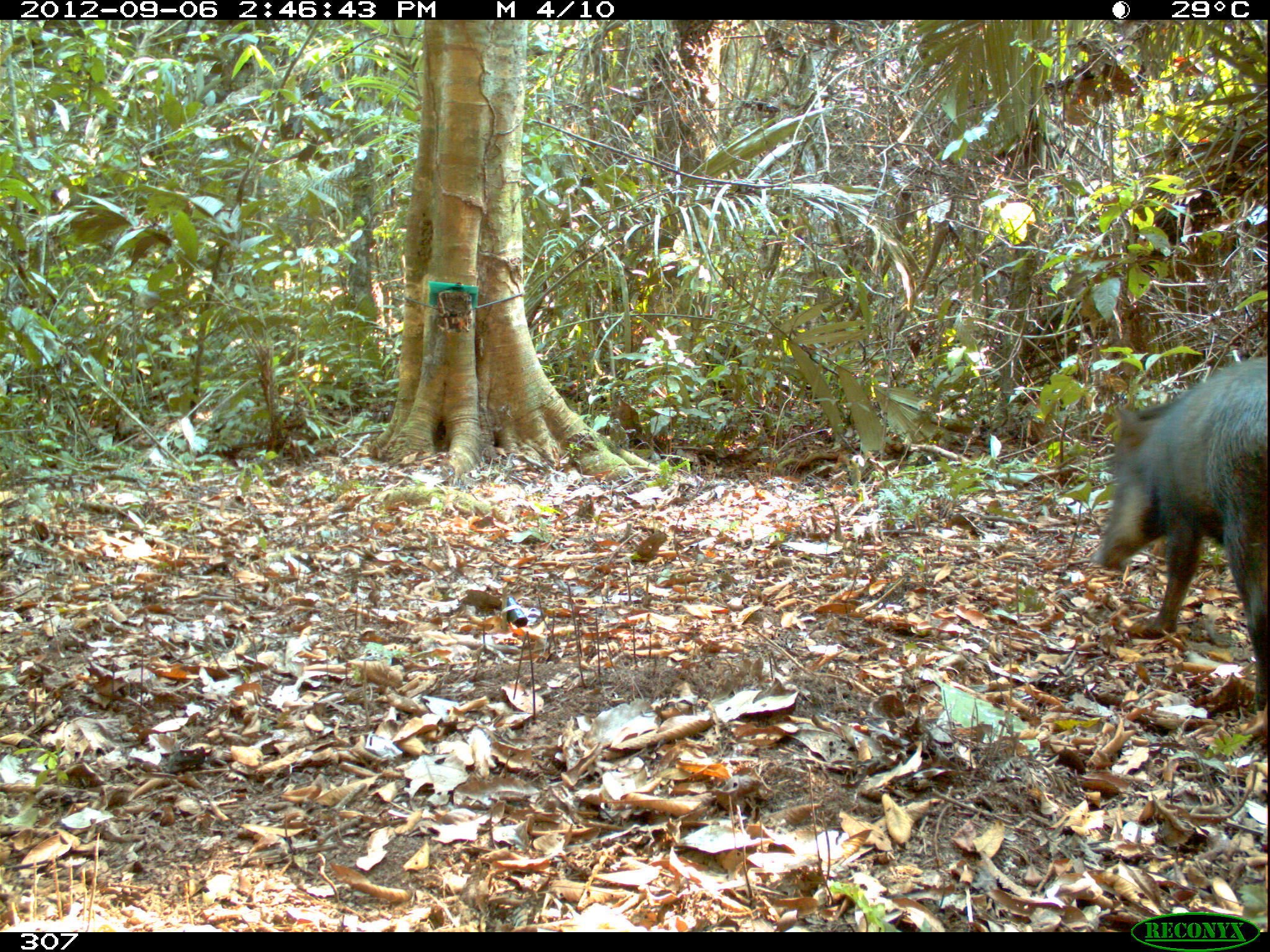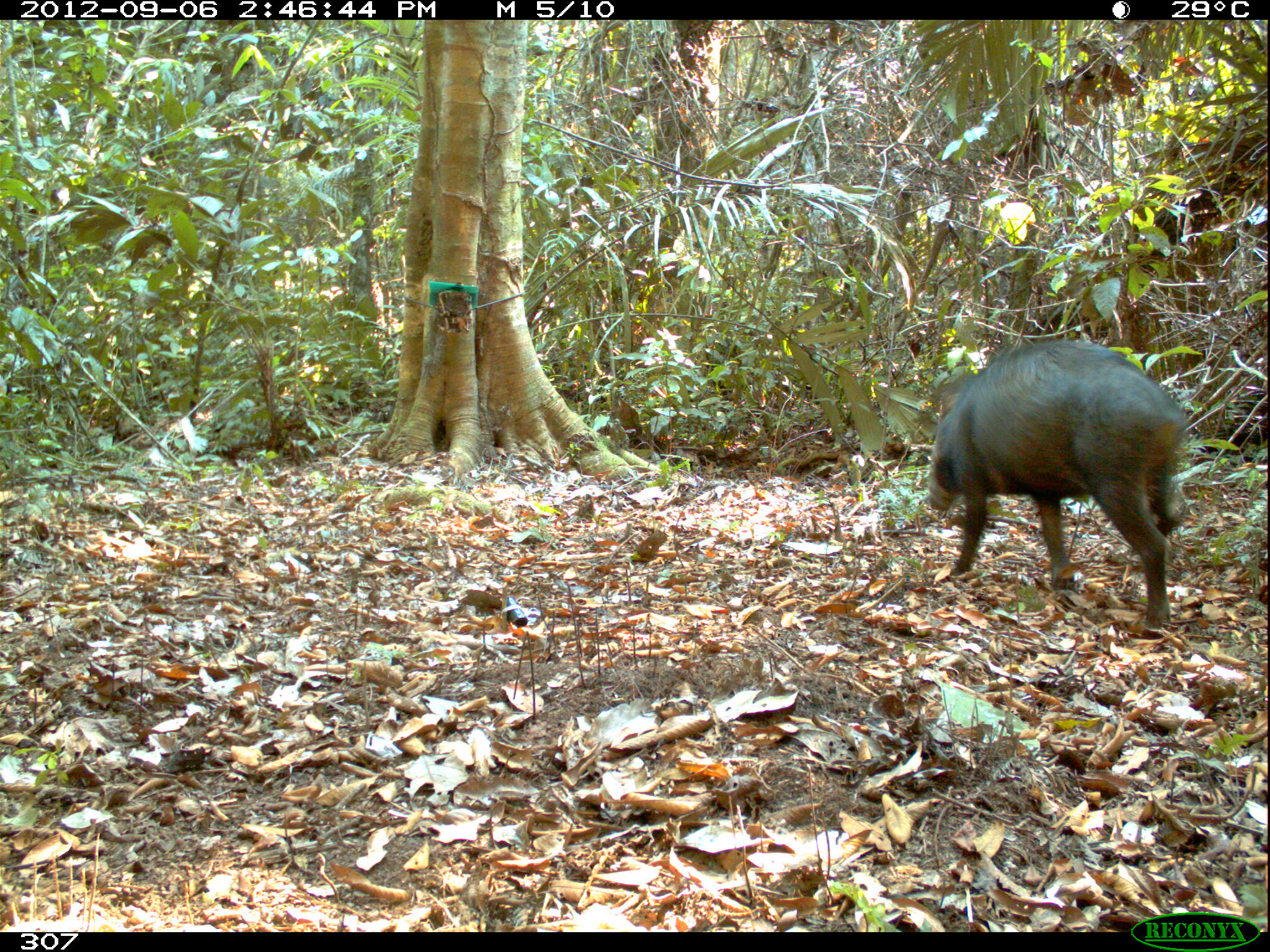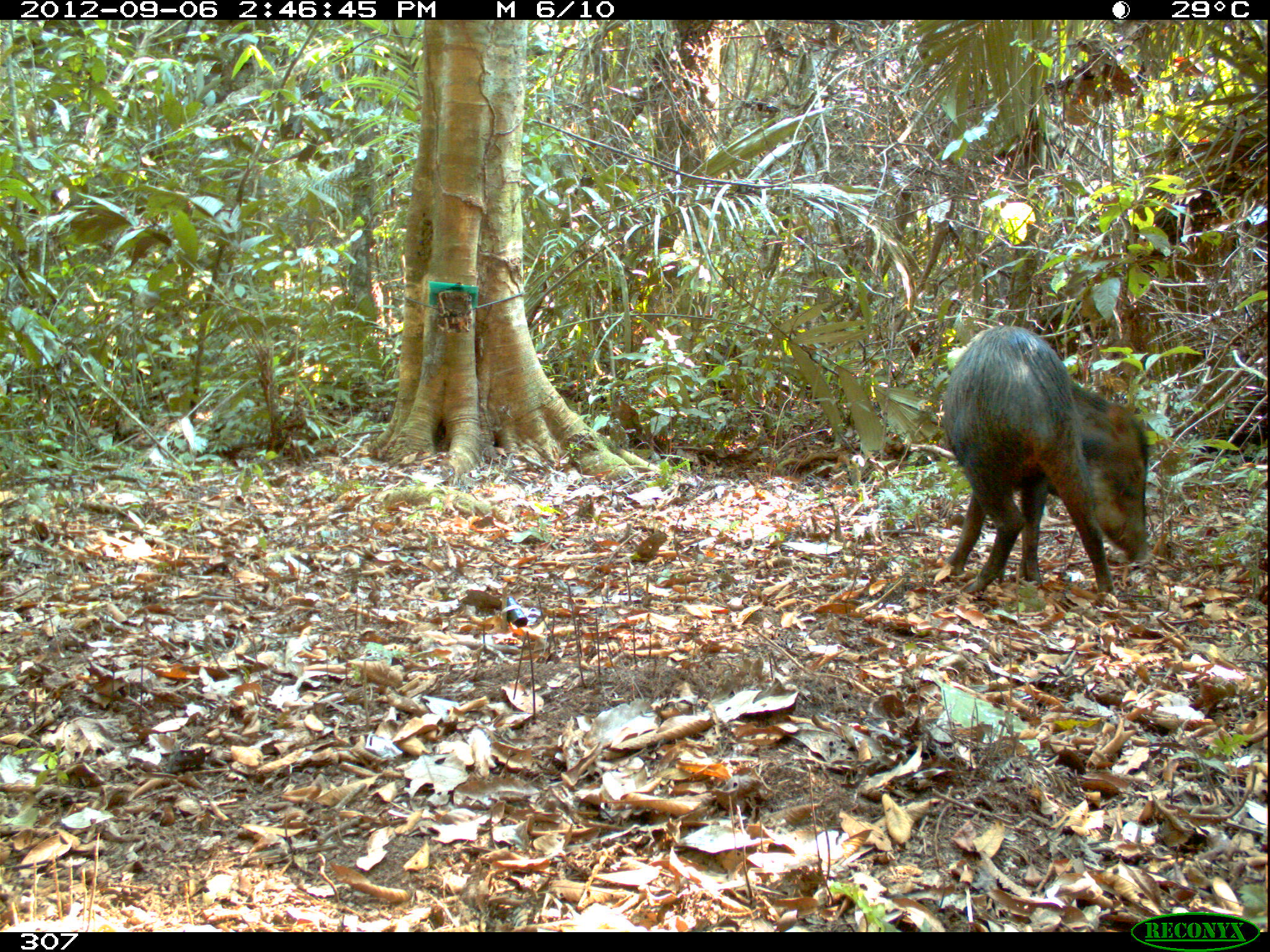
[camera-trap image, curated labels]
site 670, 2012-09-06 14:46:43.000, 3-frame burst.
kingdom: Animalia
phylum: Chordata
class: Mammalia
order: Artiodactyla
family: Tayassuidae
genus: Tayassu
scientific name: Tayassu pecari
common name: white-lipped peccary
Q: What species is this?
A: Tayassu pecari (white-lipped peccary).